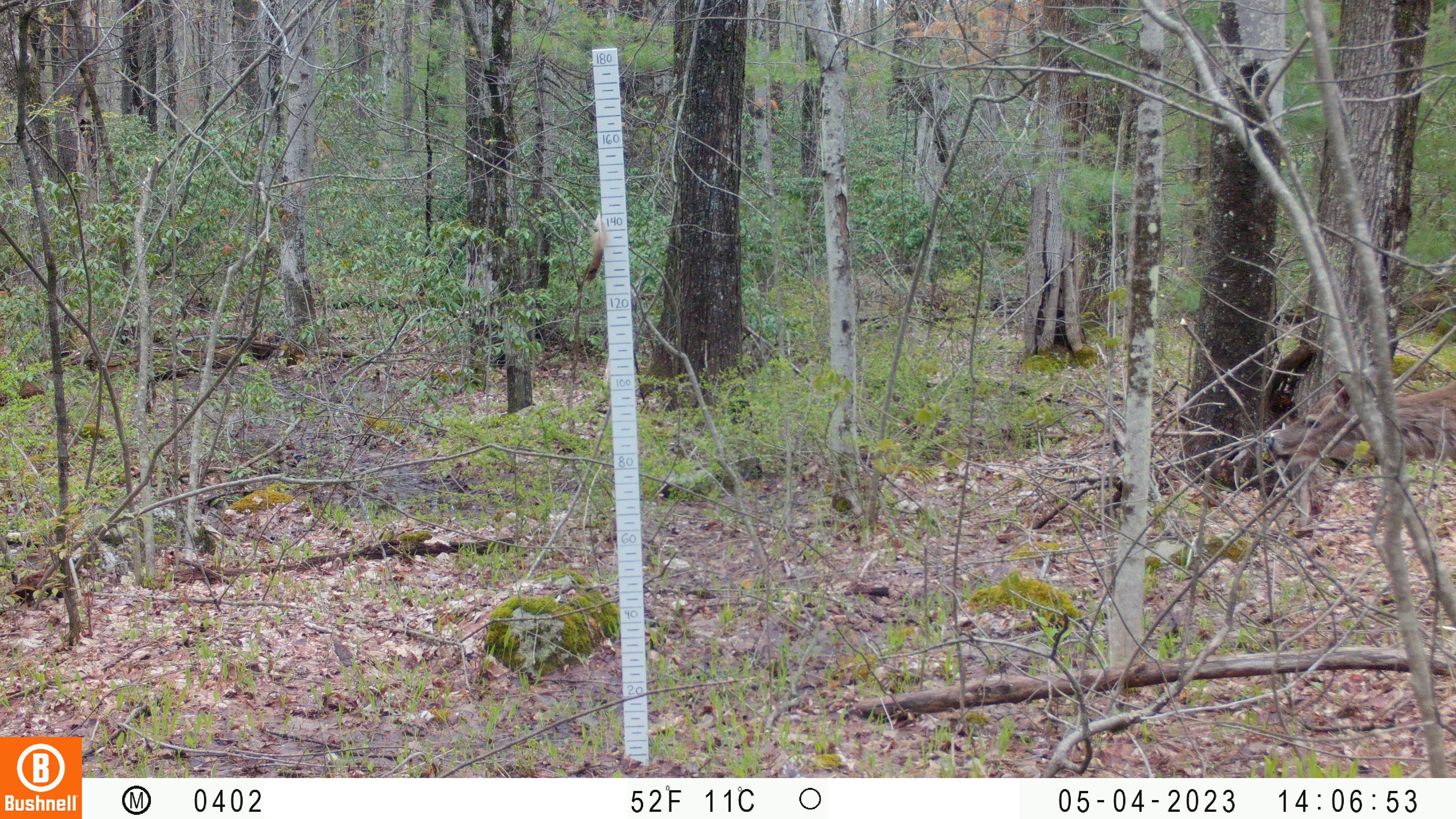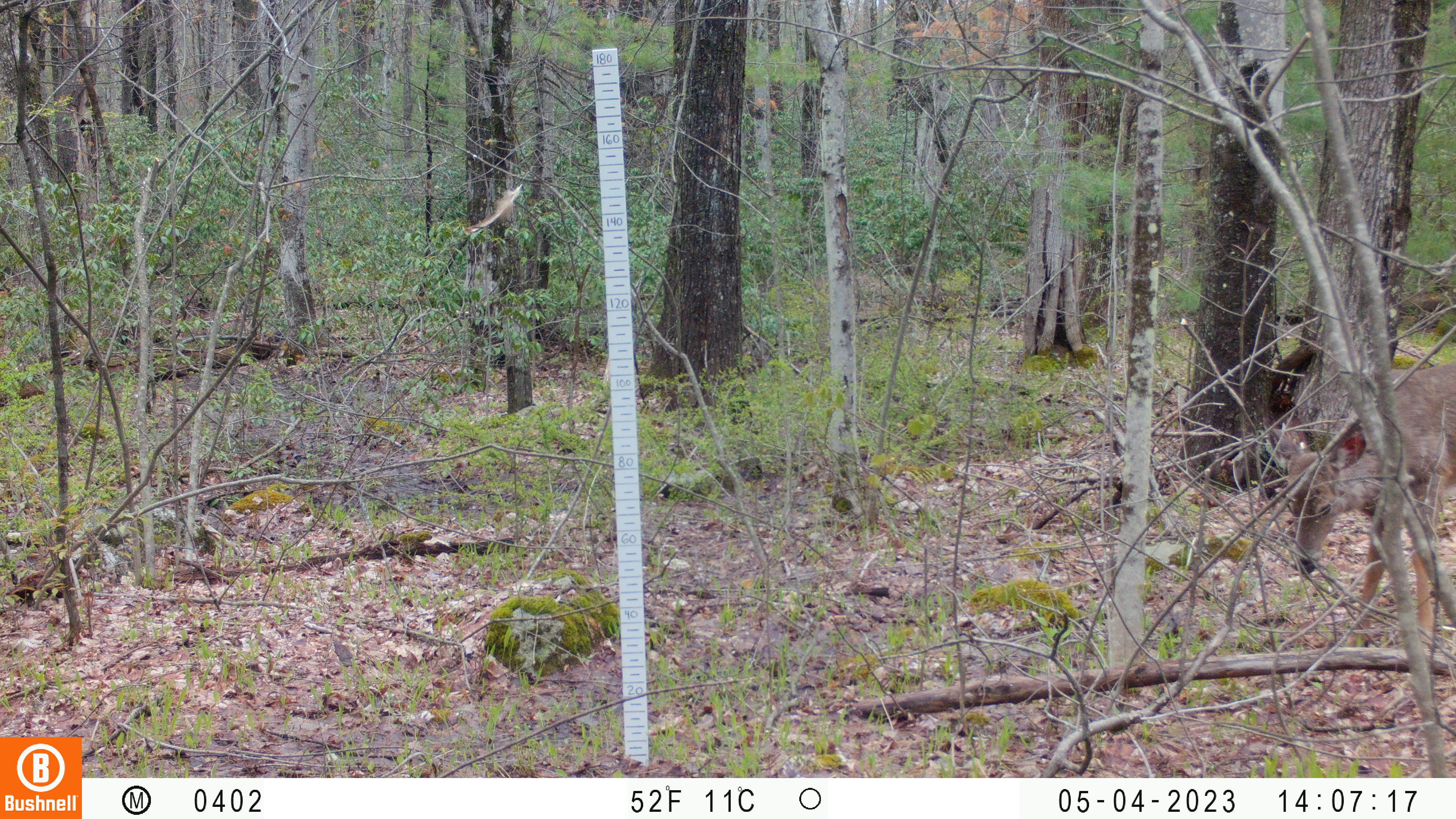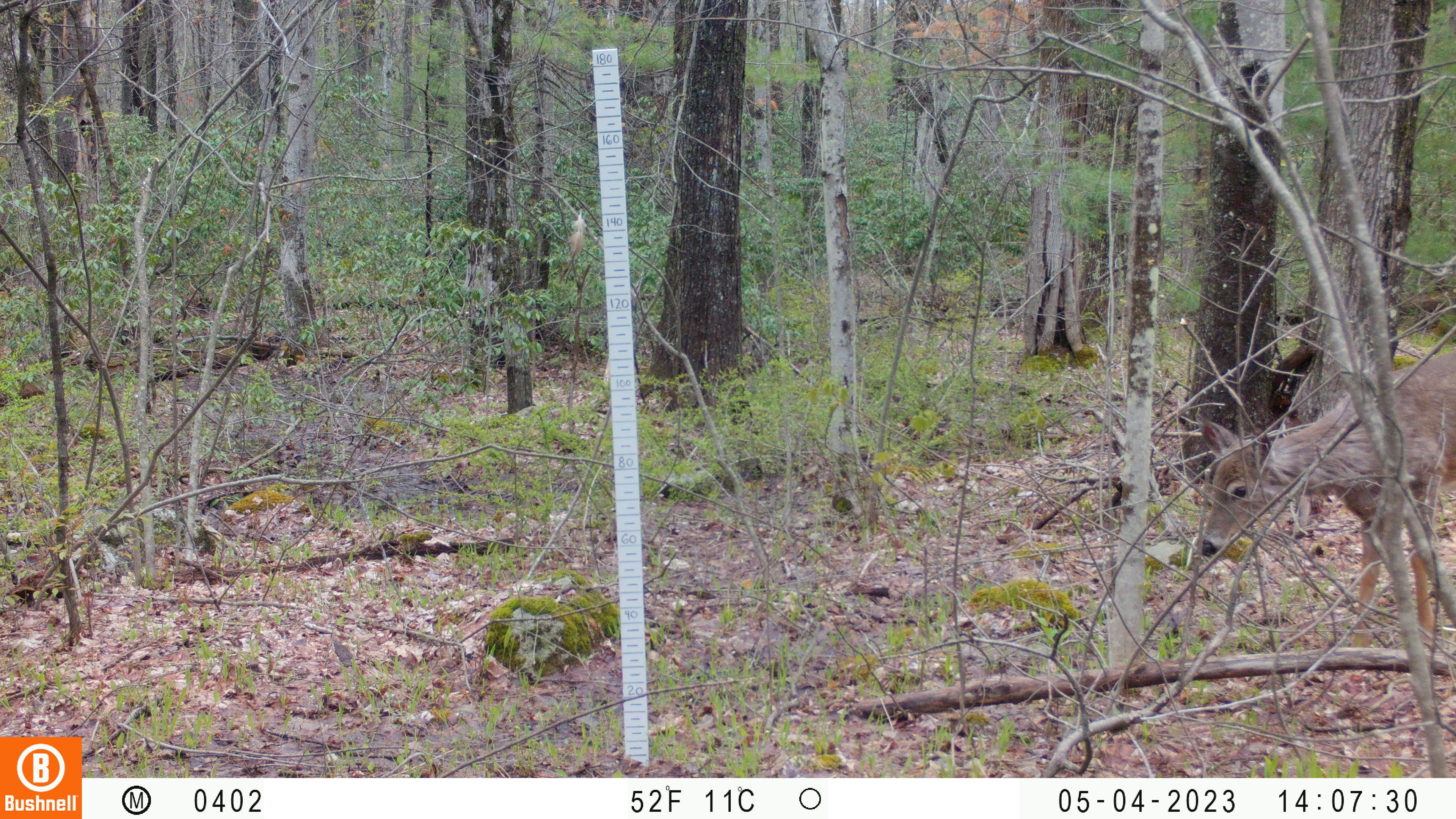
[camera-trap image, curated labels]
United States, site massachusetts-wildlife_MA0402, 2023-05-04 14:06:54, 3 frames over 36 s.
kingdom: Animalia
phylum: Chordata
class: Mammalia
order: Artiodactyla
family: Cervidae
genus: Odocoileus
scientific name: Odocoileus virginianus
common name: white-tailed deer